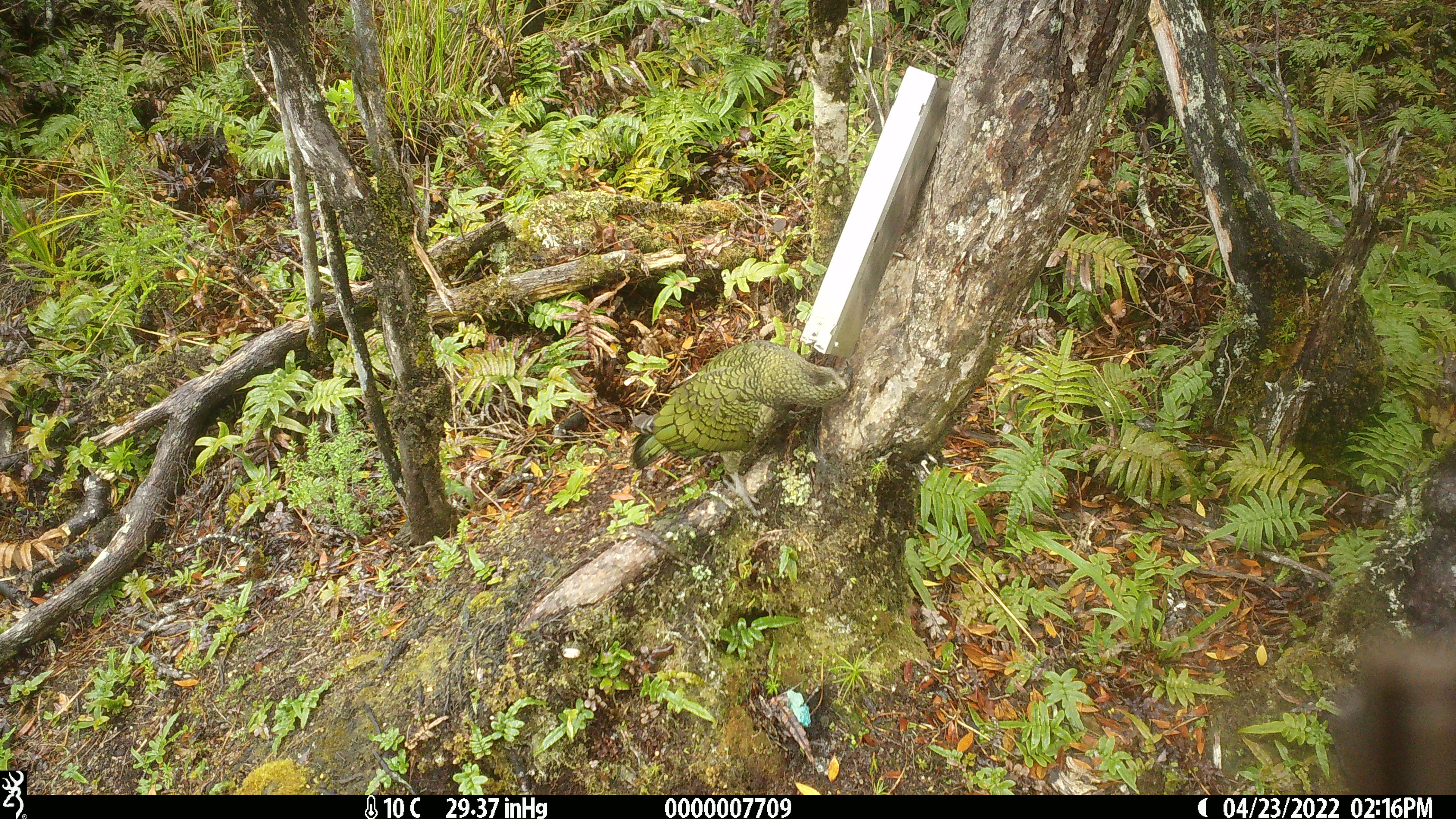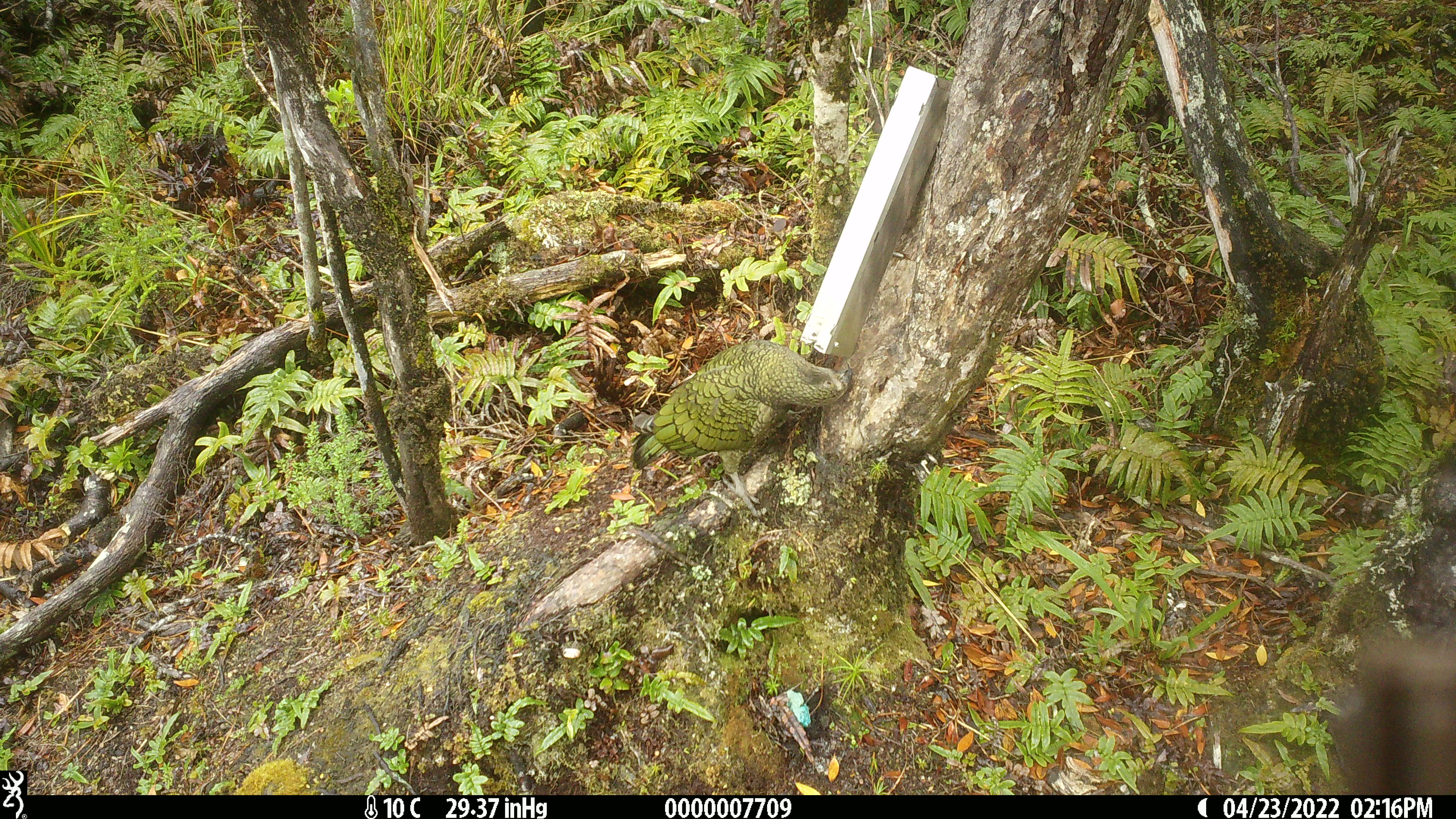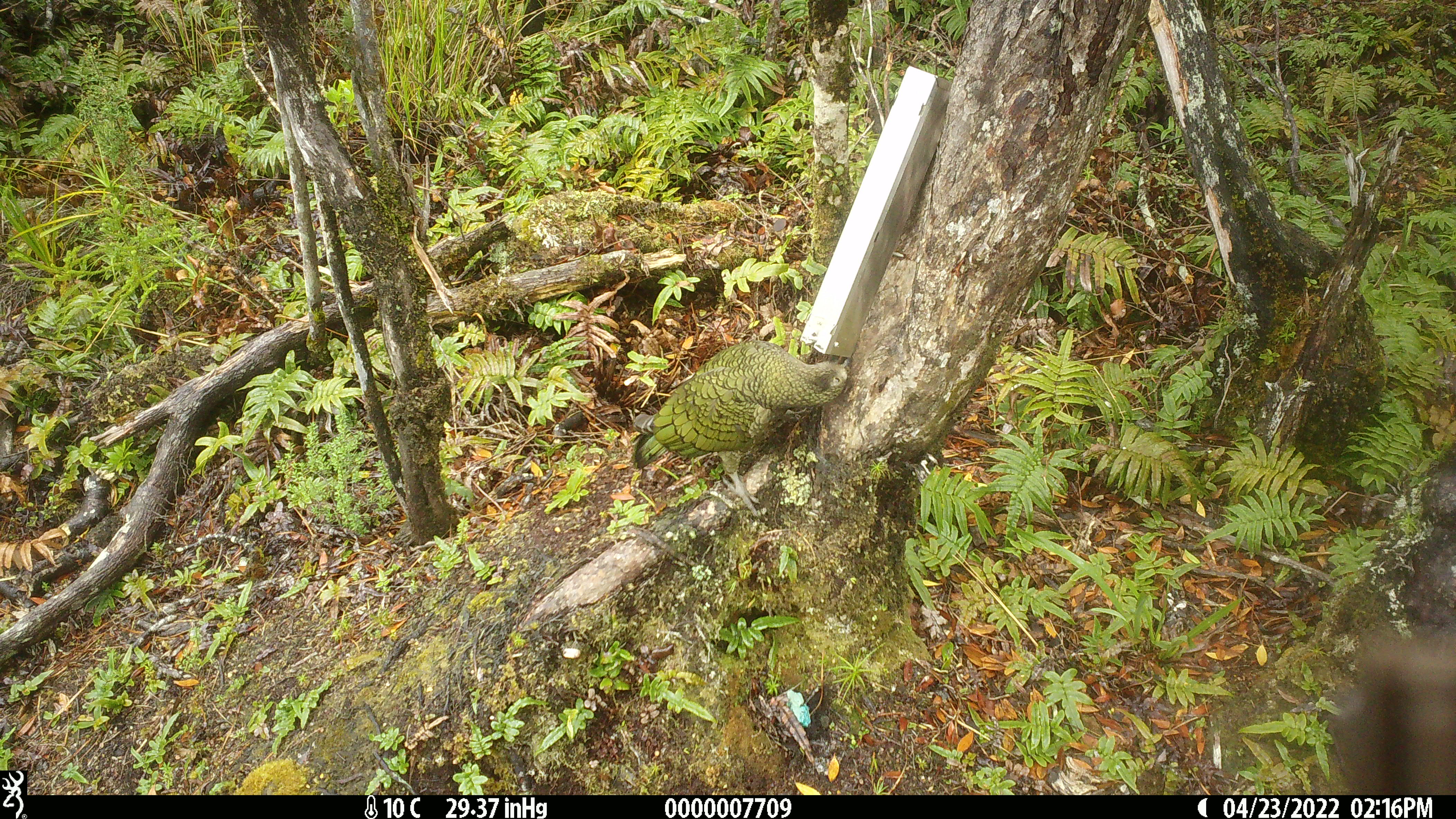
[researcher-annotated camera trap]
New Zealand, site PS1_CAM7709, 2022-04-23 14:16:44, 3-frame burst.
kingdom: Animalia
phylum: Chordata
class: Aves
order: Psittaciformes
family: Strigopidae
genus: Nestor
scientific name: Nestor notabilis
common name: kea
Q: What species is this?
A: Kea (Nestor notabilis).